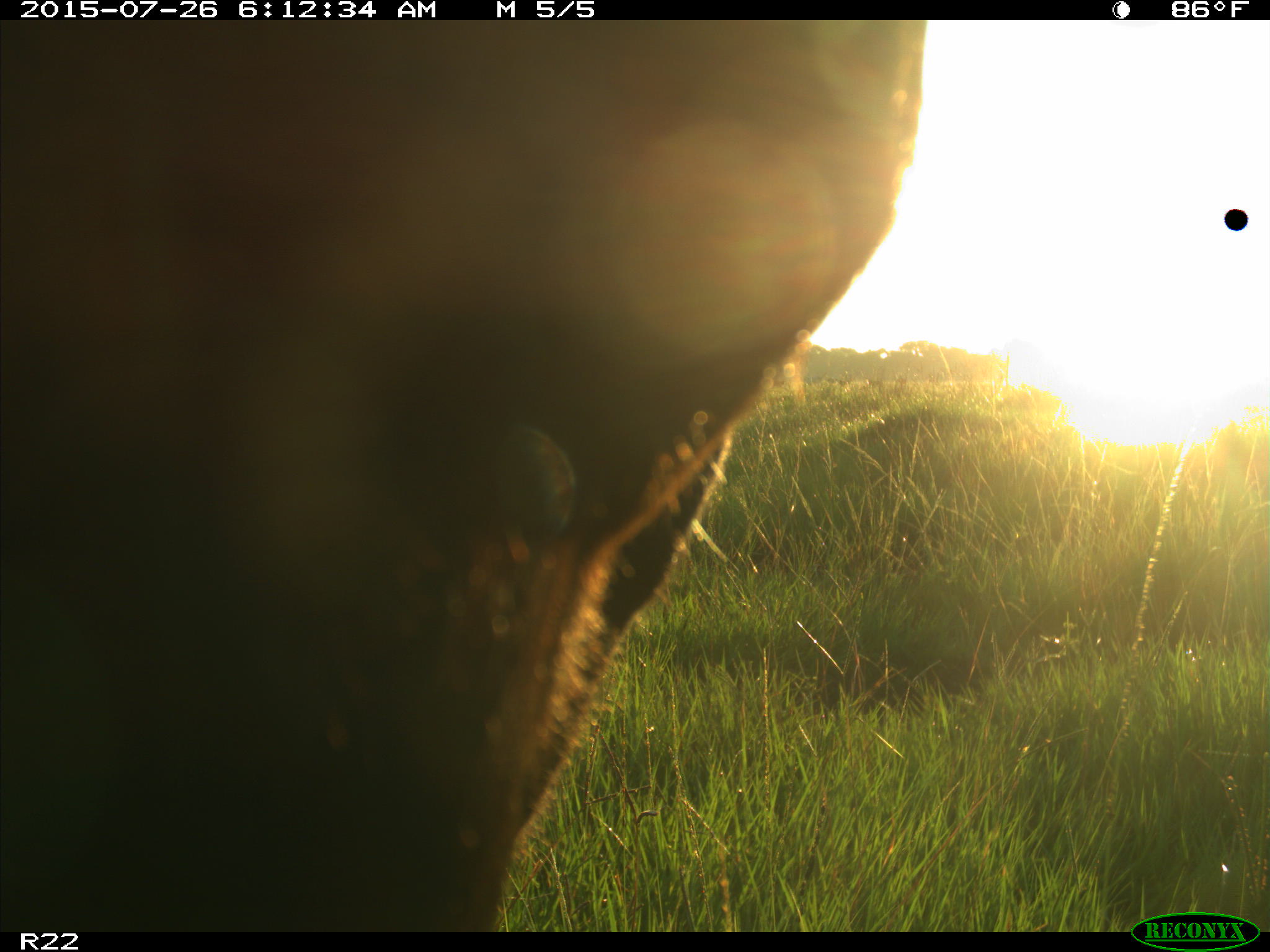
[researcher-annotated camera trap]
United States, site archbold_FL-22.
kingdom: Animalia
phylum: Chordata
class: Mammalia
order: Artiodactyla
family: Bovidae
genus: Bos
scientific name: Bos taurus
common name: domestic cow